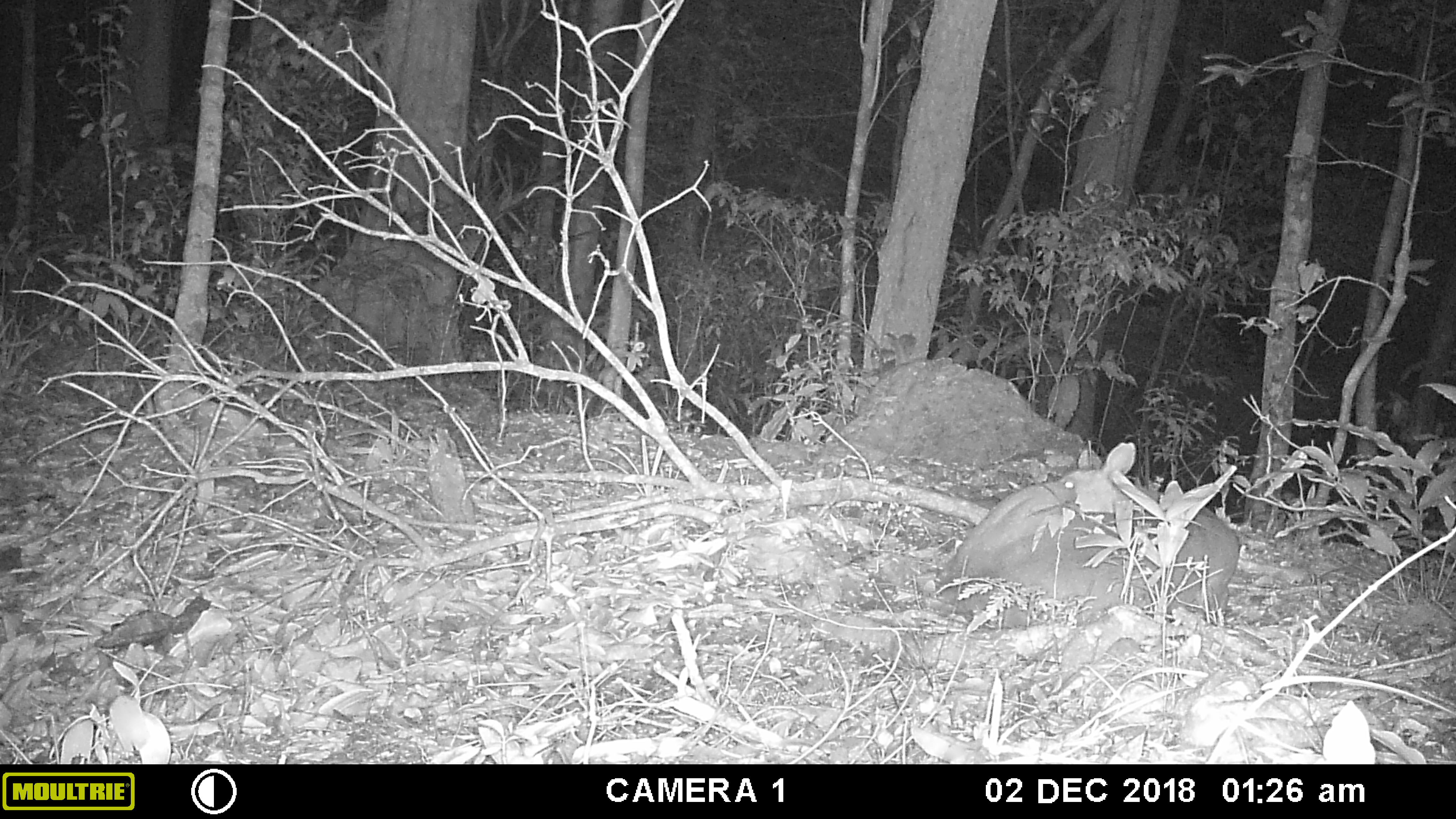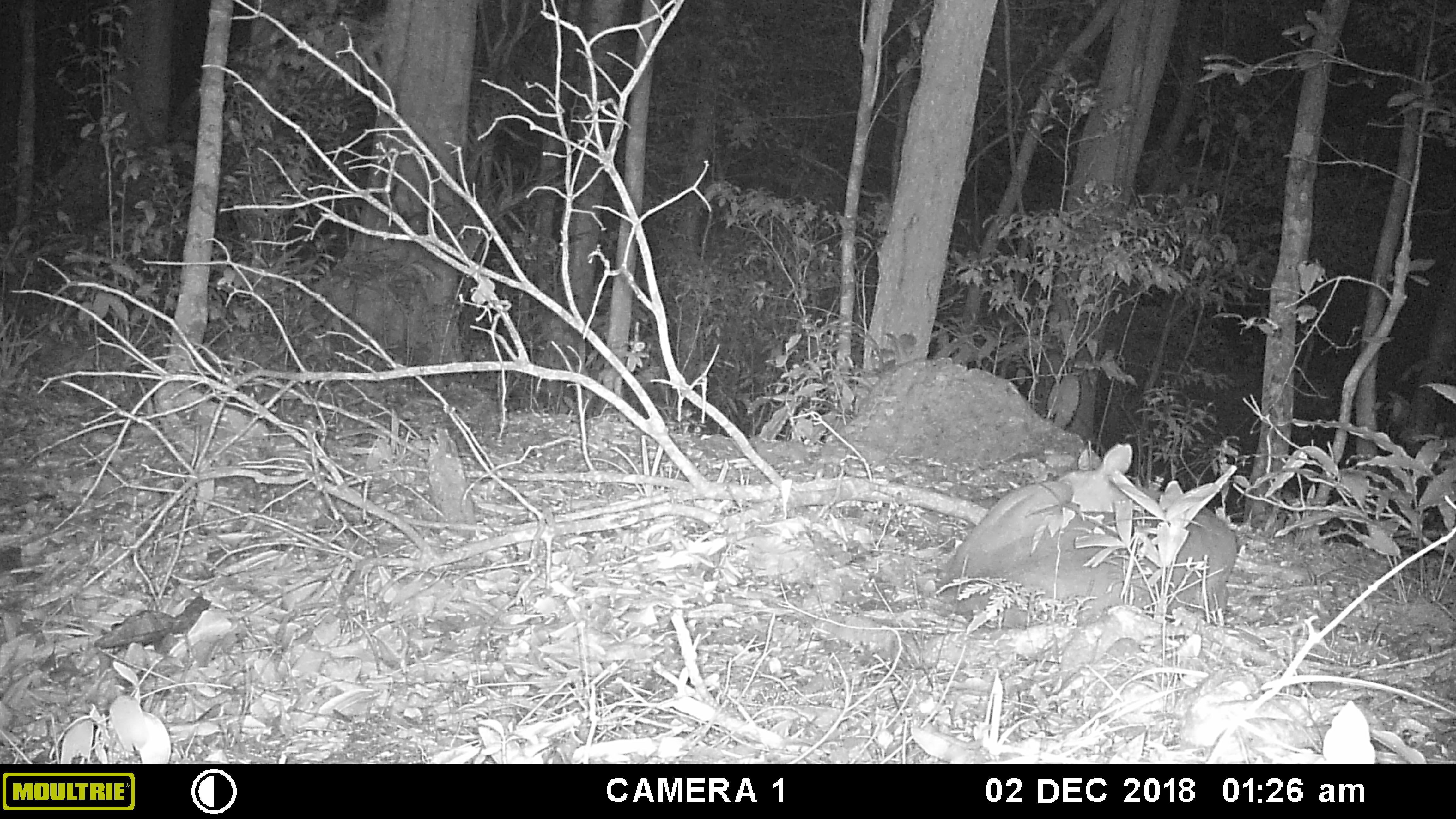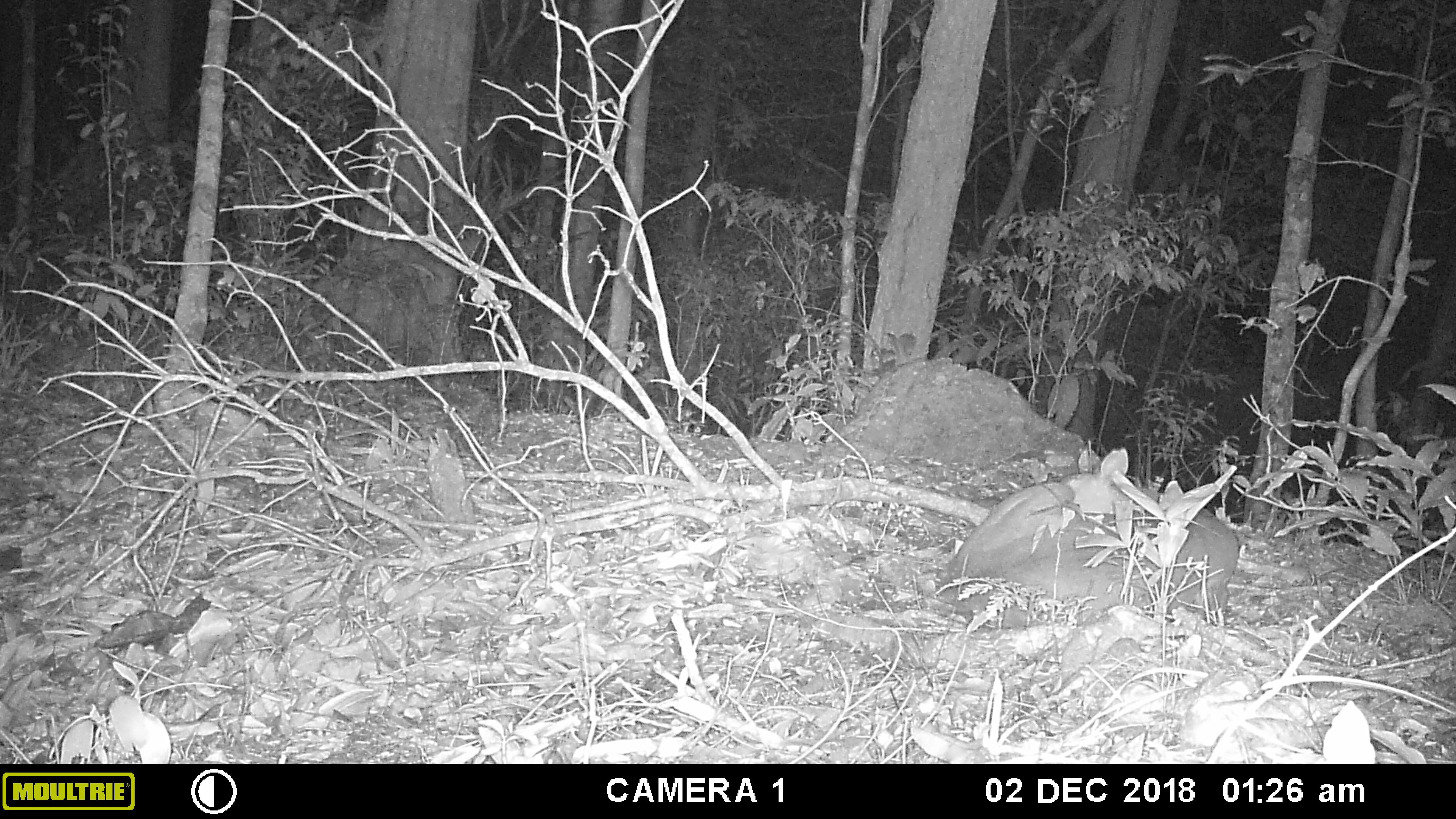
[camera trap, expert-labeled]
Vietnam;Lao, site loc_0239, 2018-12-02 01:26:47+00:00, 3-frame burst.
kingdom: Animalia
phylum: Chordata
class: Mammalia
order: Artiodactyla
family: Cervidae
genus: Muntiacus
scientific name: Muntiacus vuquangensis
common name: large-antlered muntjac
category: large antlered muntjac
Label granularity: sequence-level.